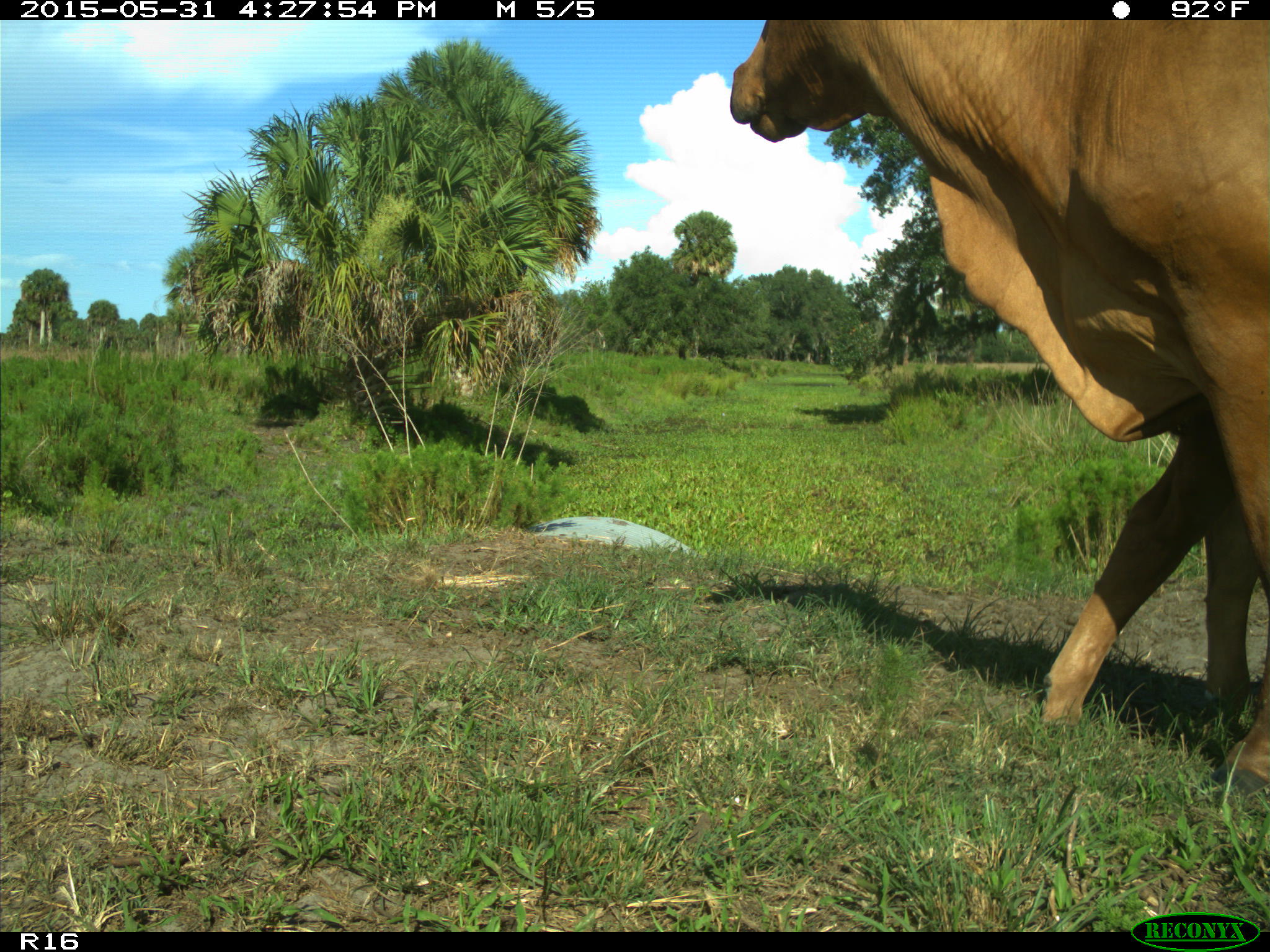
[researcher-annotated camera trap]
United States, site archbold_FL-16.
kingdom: Animalia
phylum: Chordata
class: Mammalia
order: Artiodactyla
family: Bovidae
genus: Bos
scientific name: Bos taurus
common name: domestic cow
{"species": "Bos taurus (domestic cow)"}